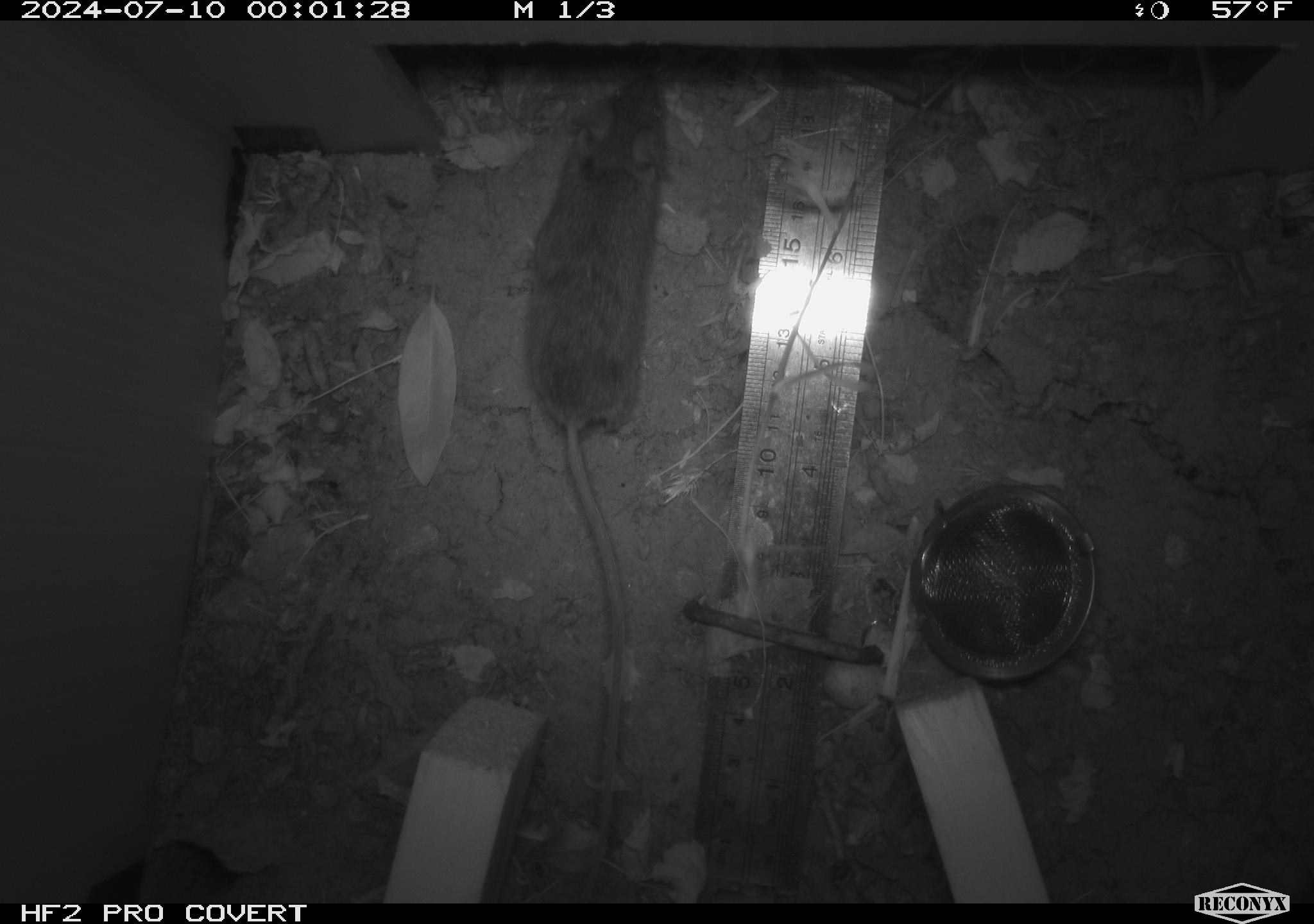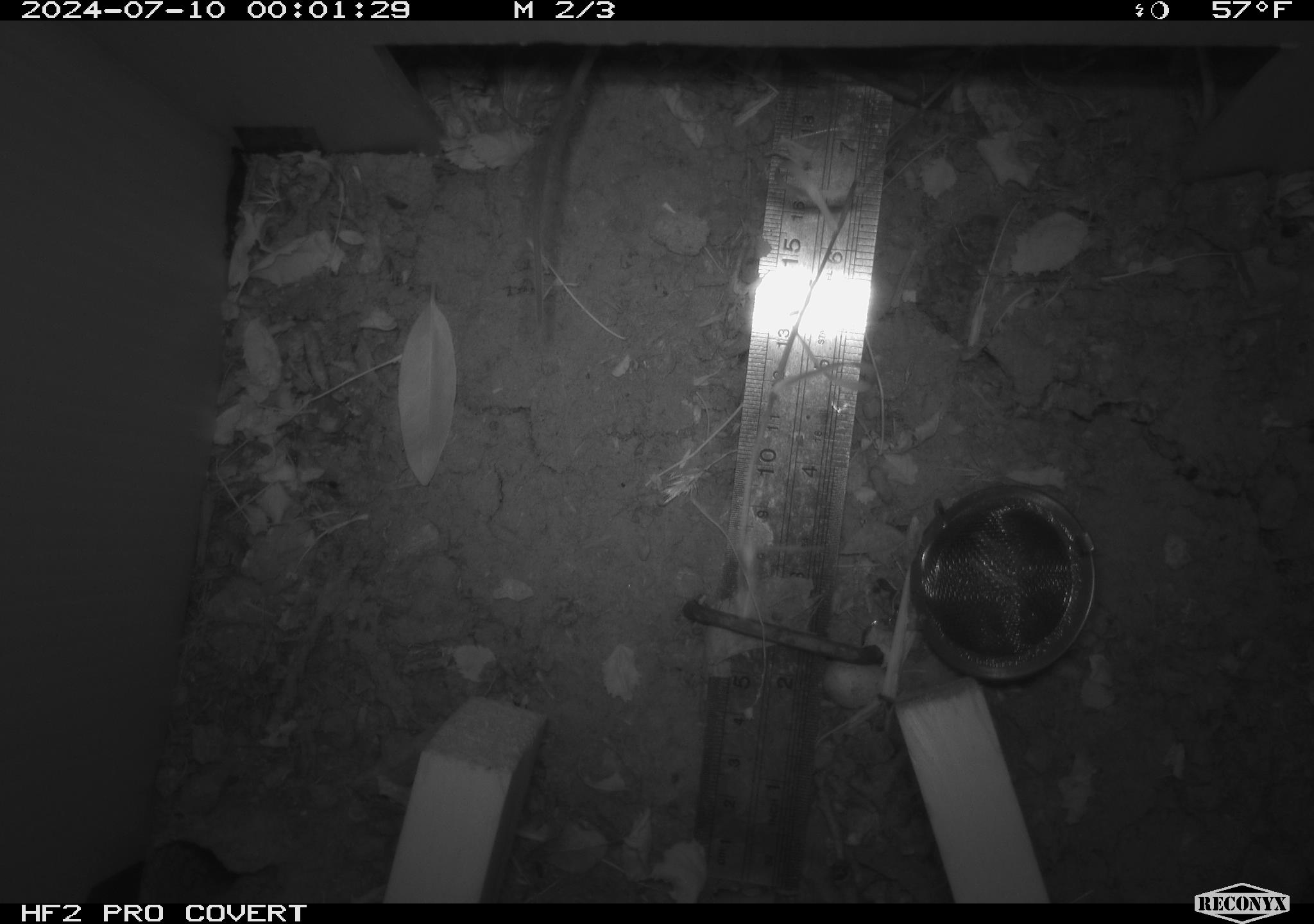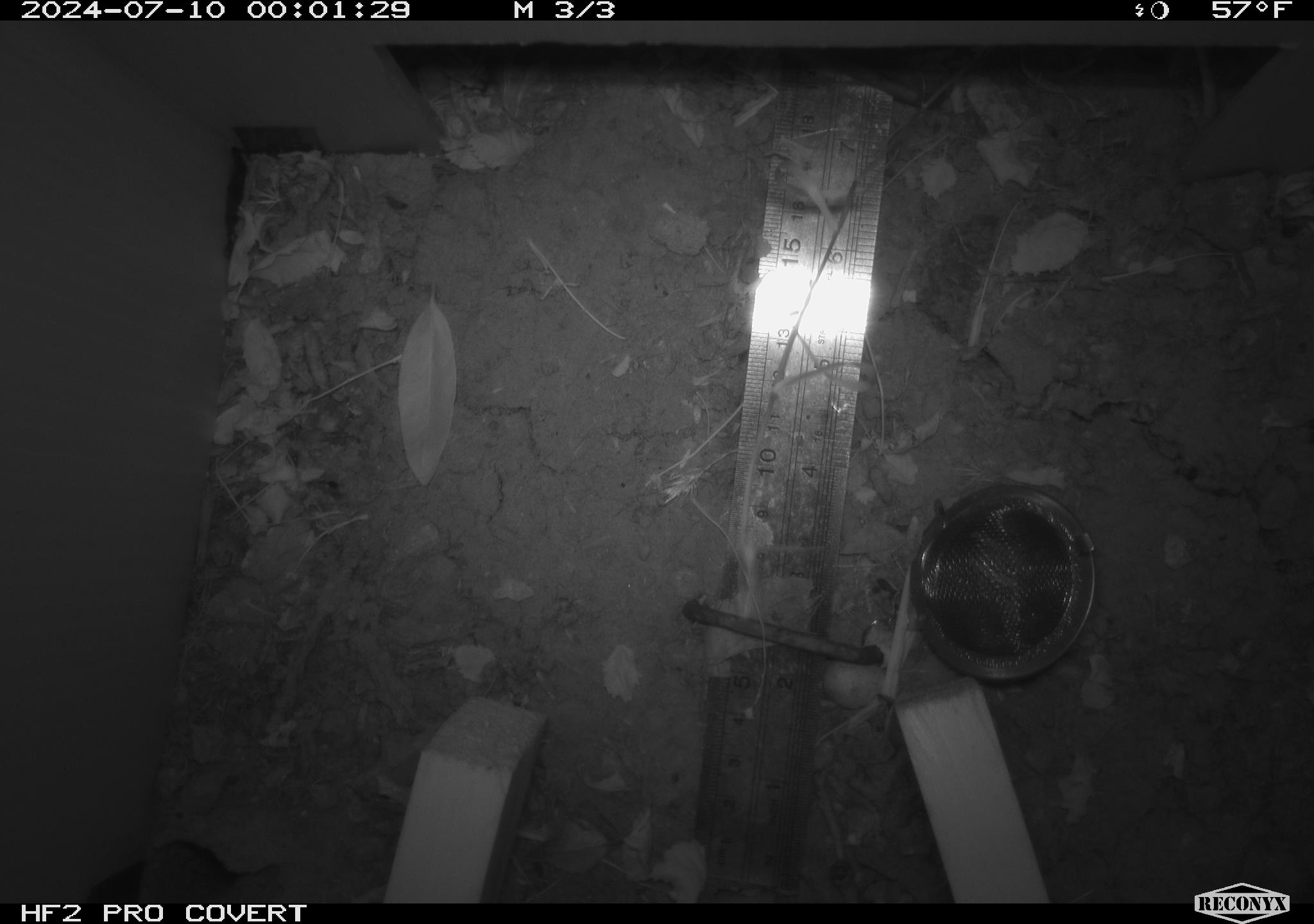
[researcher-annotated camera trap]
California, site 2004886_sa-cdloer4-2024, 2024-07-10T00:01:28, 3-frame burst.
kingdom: Animalia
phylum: Chordata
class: Mammalia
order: Rodentia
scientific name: Rodentia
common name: rodent